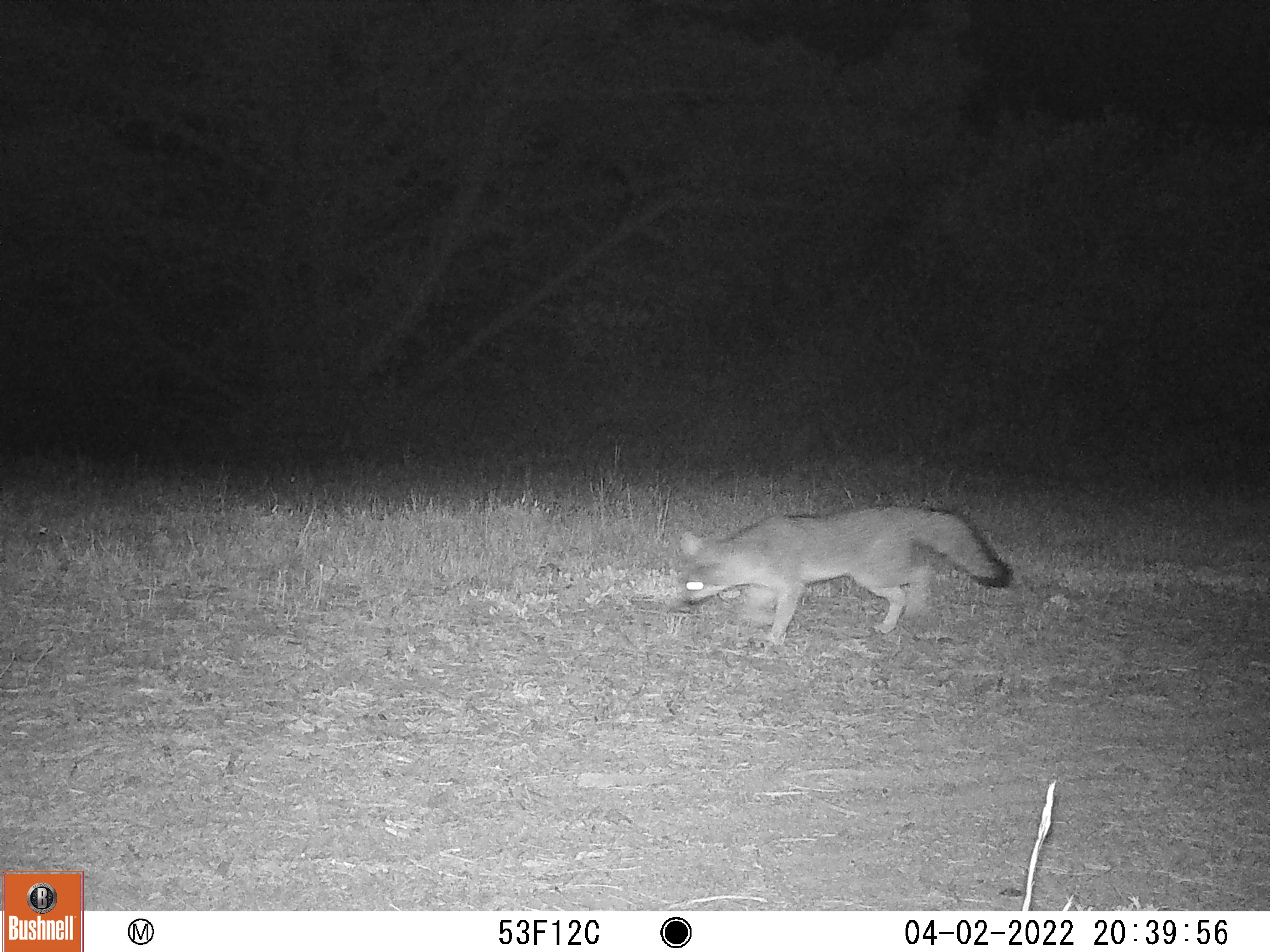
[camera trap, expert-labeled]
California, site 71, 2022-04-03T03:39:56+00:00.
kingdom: Animalia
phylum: Chordata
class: Mammalia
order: Carnivora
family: Canidae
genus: Urocyon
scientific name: Urocyon cinereoargenteus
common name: gray fox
Gray fox (Urocyon cinereoargenteus).